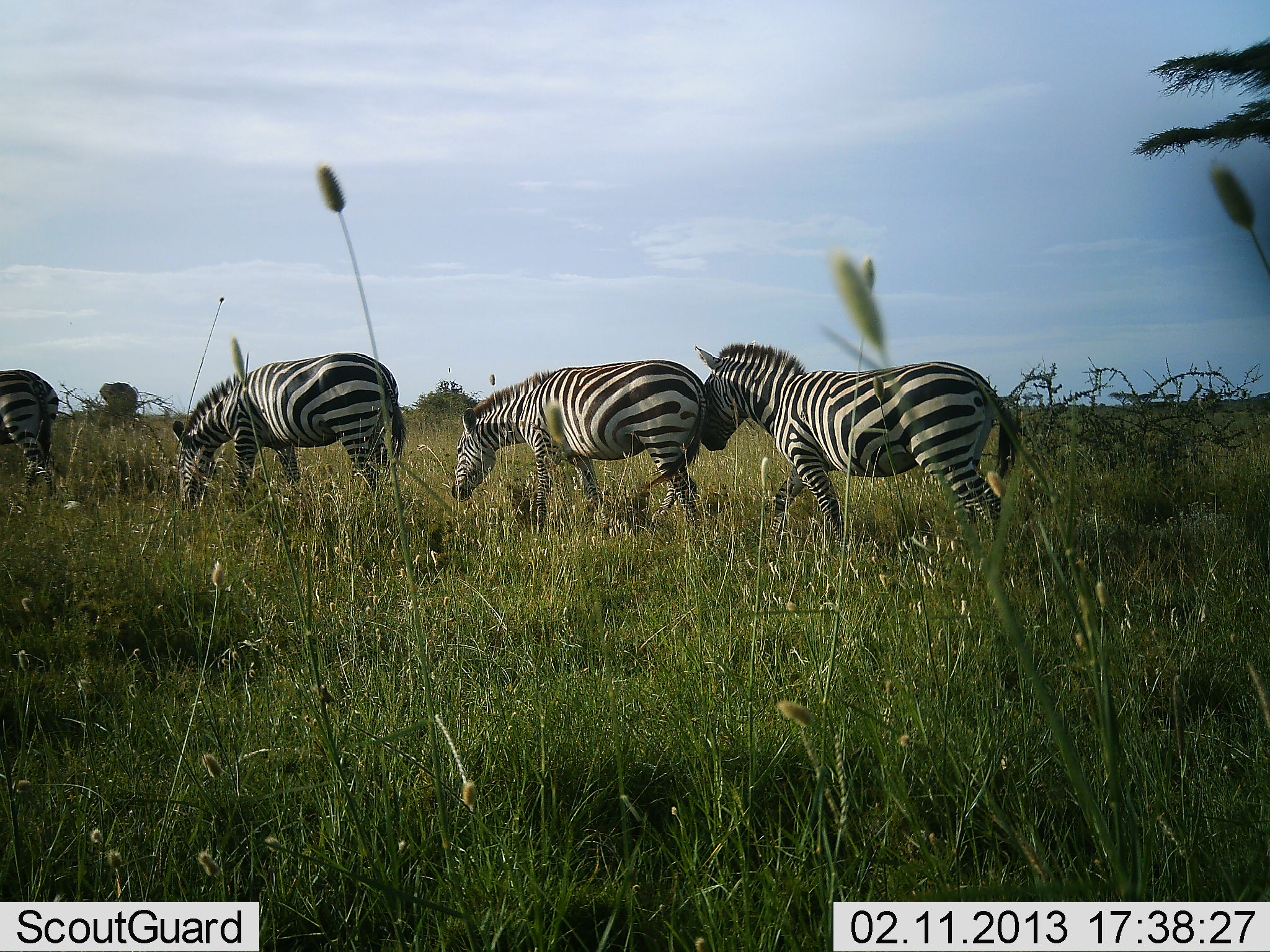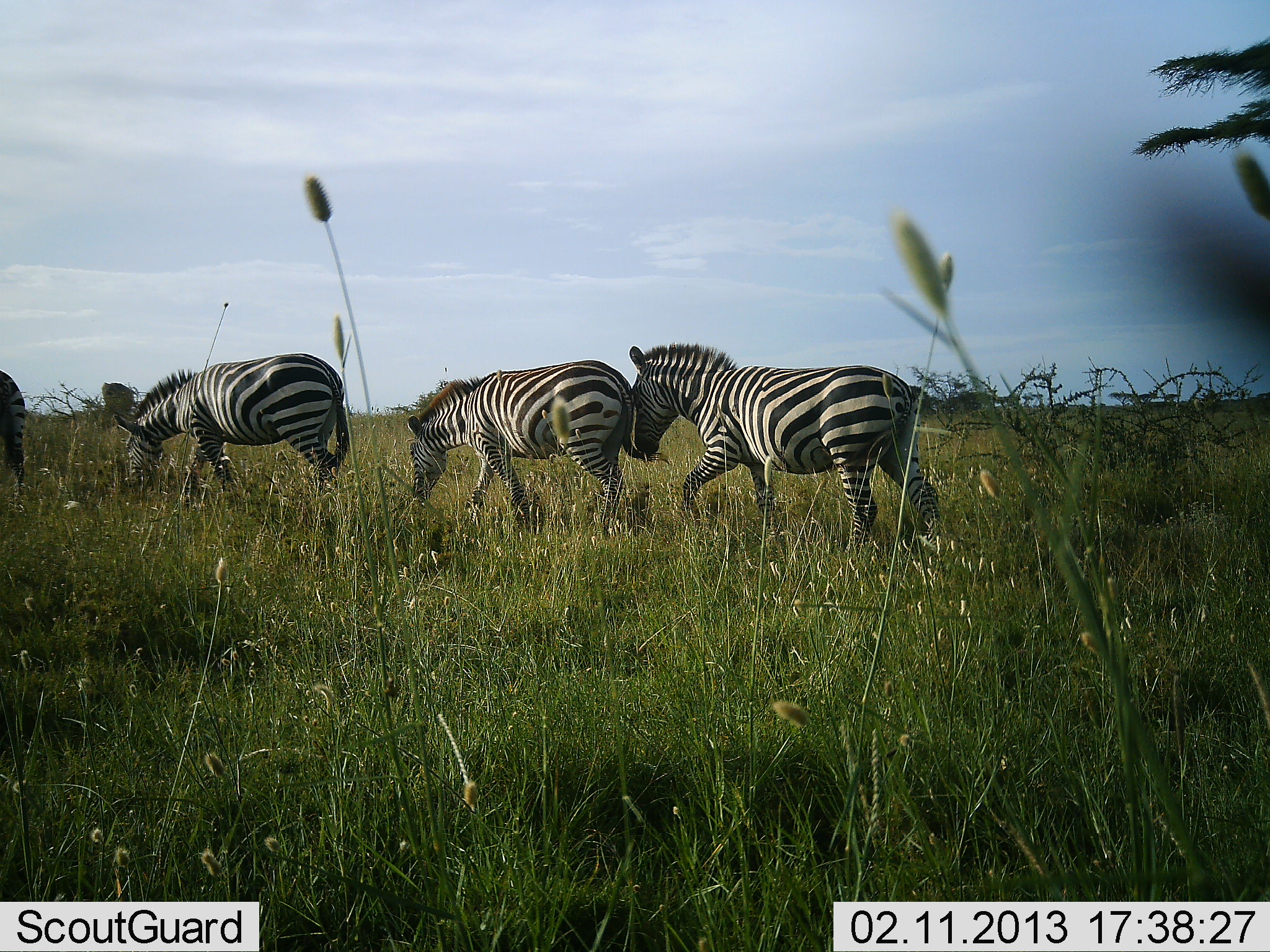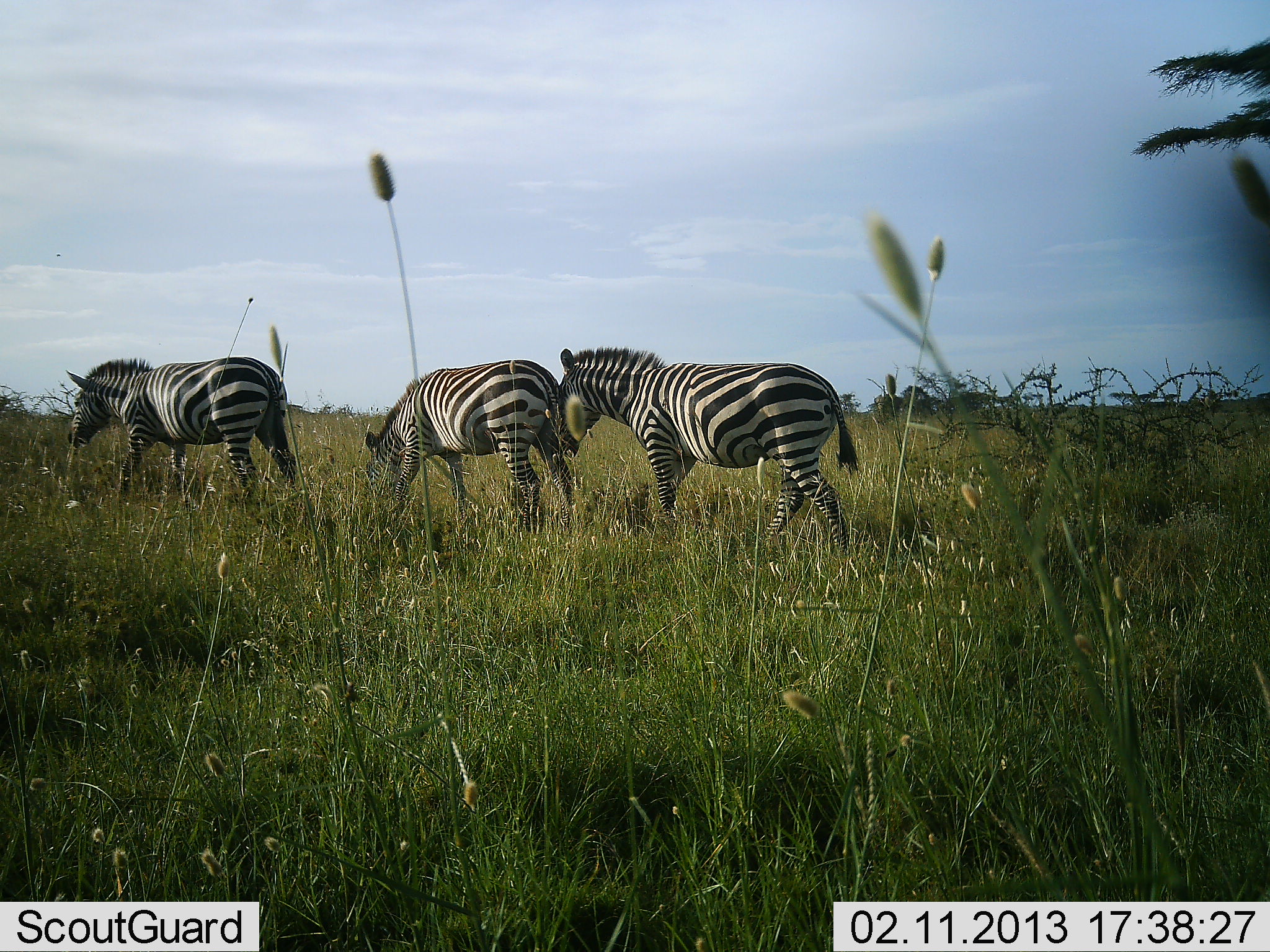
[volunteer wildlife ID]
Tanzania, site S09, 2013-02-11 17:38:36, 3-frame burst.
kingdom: Animalia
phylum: Chordata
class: Mammalia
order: Perissodactyla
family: Equidae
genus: Equus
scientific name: Equus quagga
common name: plains zebra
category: zebra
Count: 4.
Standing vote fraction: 4%.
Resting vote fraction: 0%.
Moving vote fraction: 92%.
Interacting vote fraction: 4%.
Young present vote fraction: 0%.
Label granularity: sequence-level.